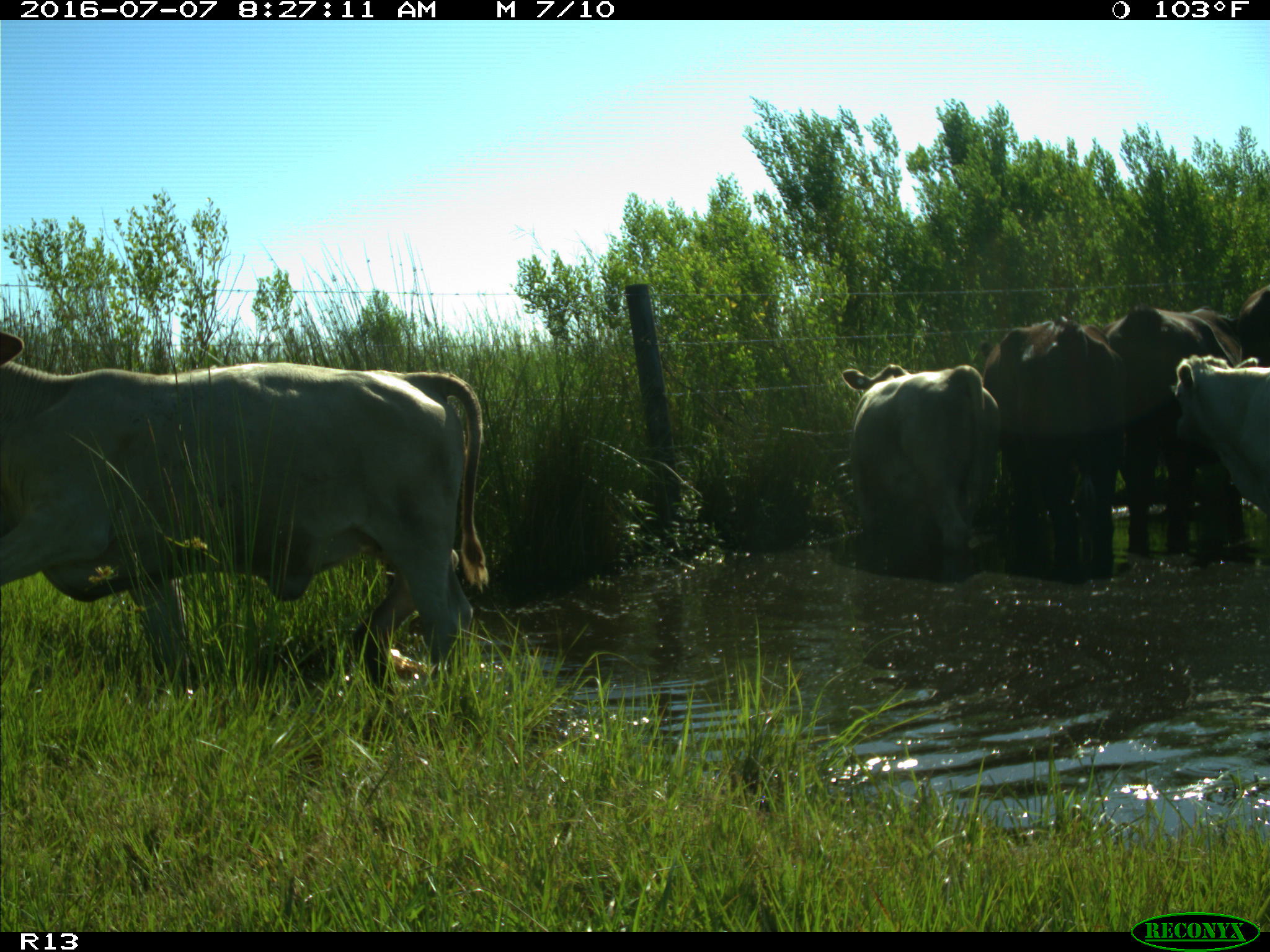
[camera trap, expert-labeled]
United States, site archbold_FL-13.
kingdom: Animalia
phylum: Chordata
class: Mammalia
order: Artiodactyla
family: Bovidae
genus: Bos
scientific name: Bos taurus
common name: domestic cow